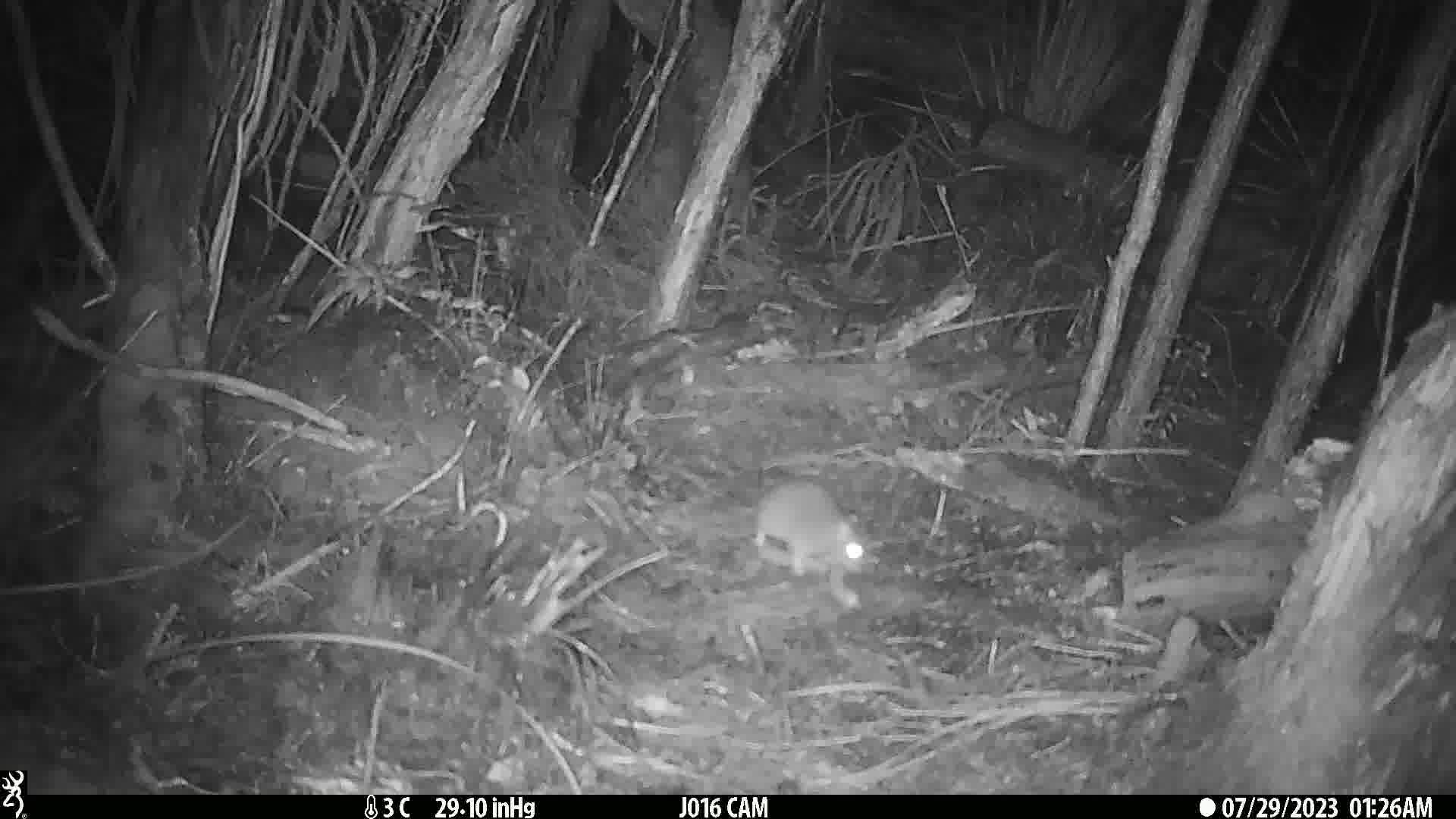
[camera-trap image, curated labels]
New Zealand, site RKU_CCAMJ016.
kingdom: Animalia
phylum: Chordata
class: Mammalia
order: Rodentia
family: Muridae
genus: Rattus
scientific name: Rattus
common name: rat